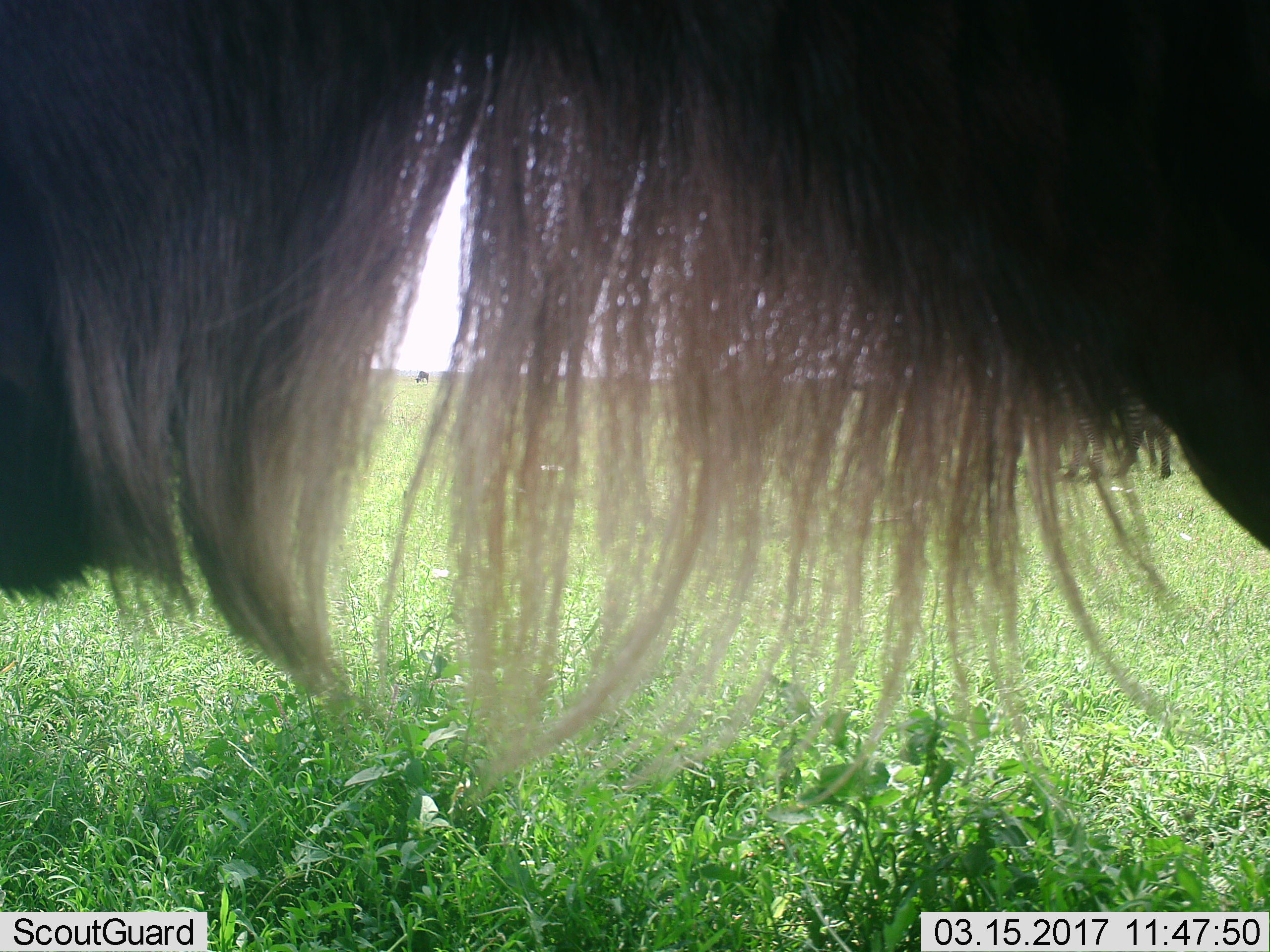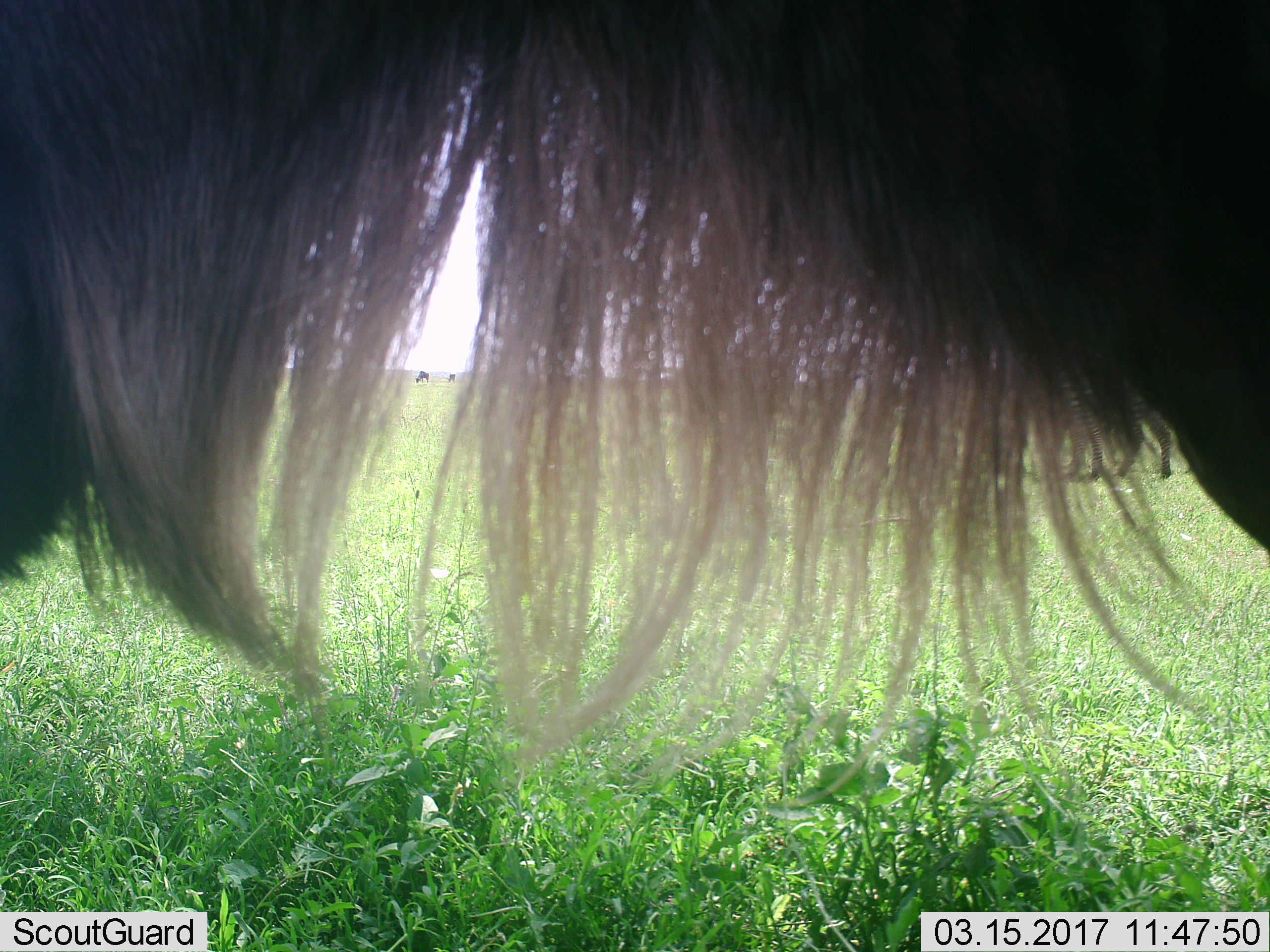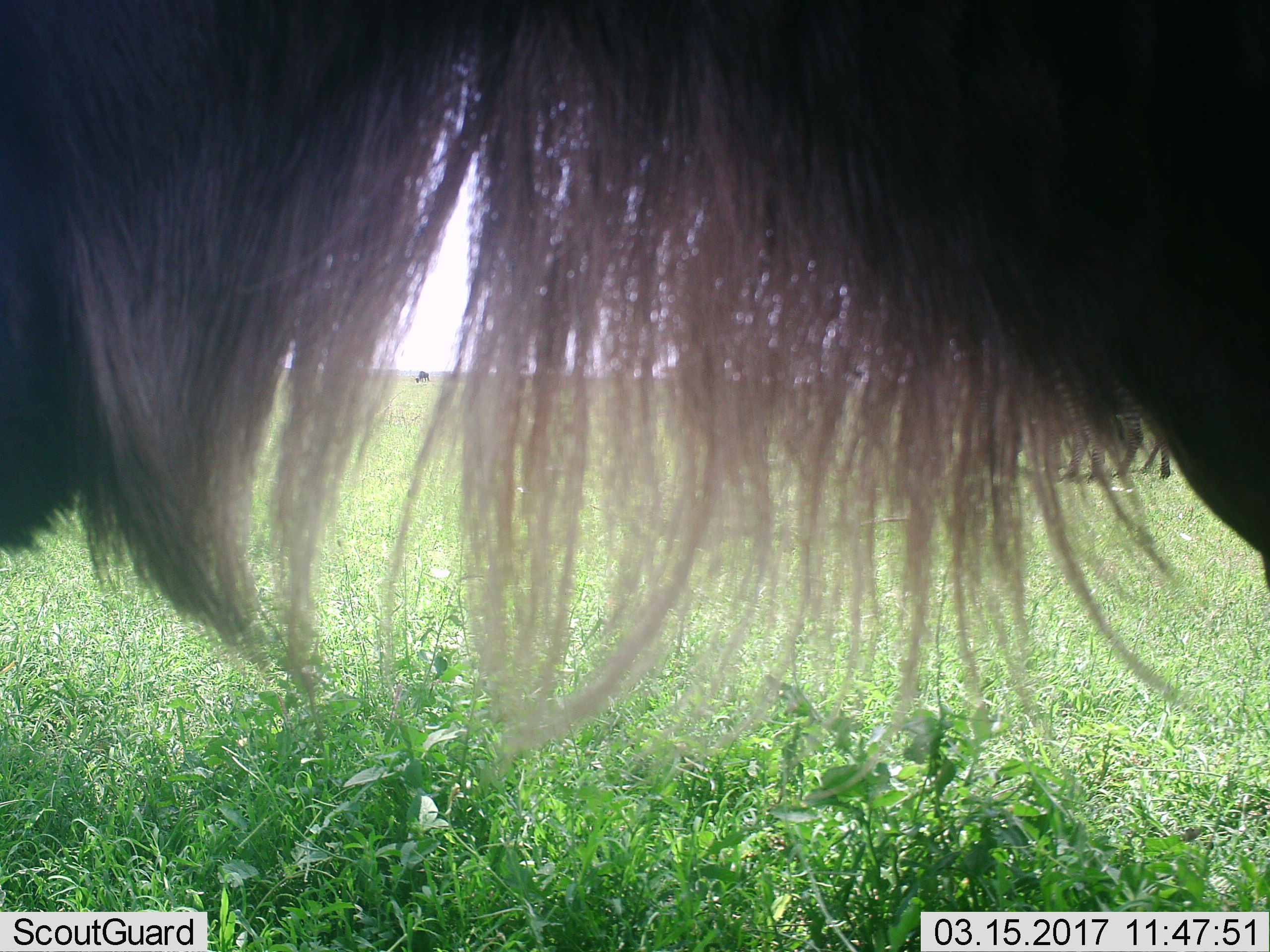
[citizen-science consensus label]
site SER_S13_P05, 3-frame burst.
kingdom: Animalia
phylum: Chordata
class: Mammalia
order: Artiodactyla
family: Bovidae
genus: Connochaetes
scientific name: Connochaetes taurinus taurinus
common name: blue wildebeest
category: wildebeestblue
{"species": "wildebeestblue (blue wildebeest) (Connochaetes taurinus taurinus)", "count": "2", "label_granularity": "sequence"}